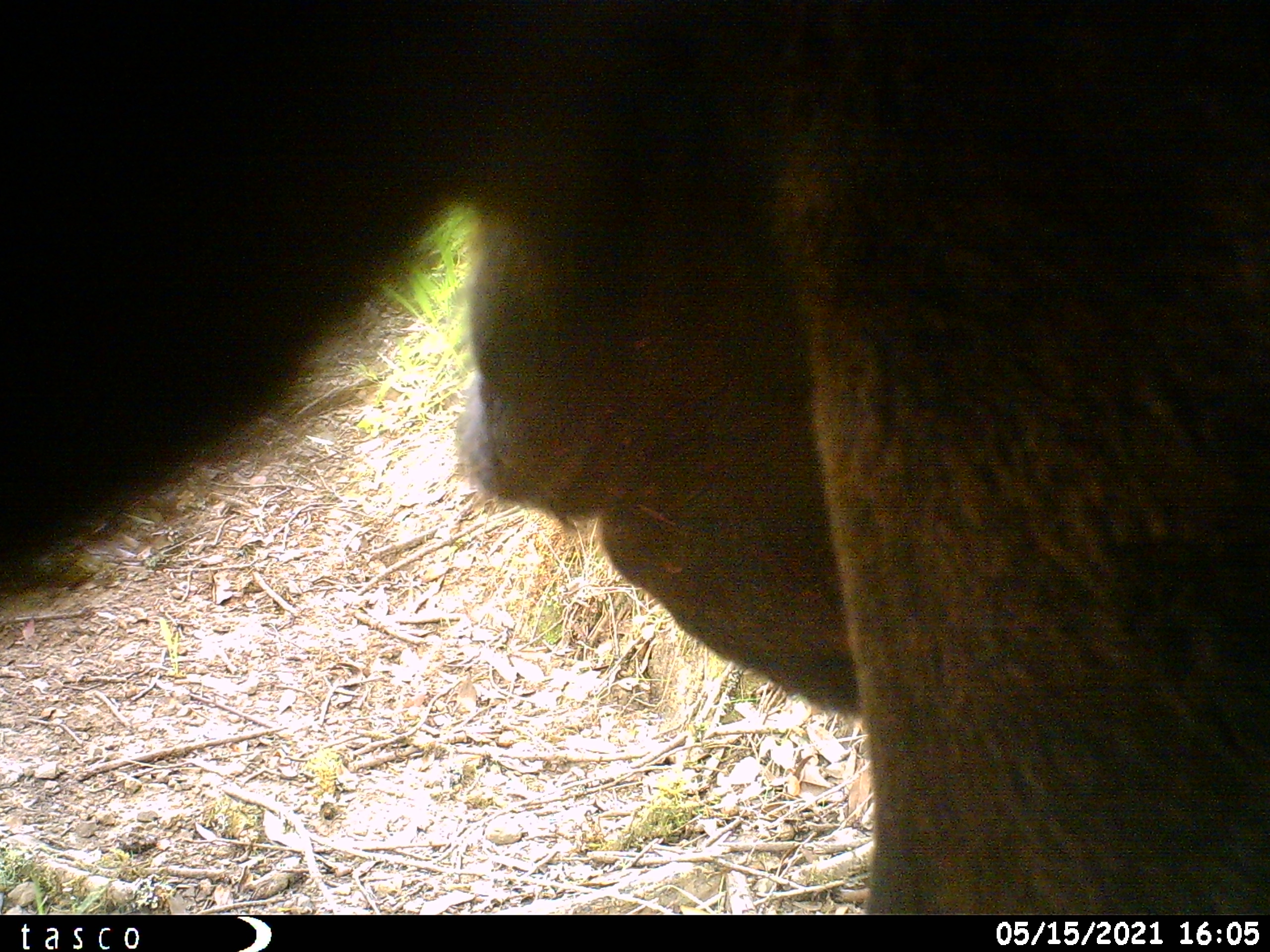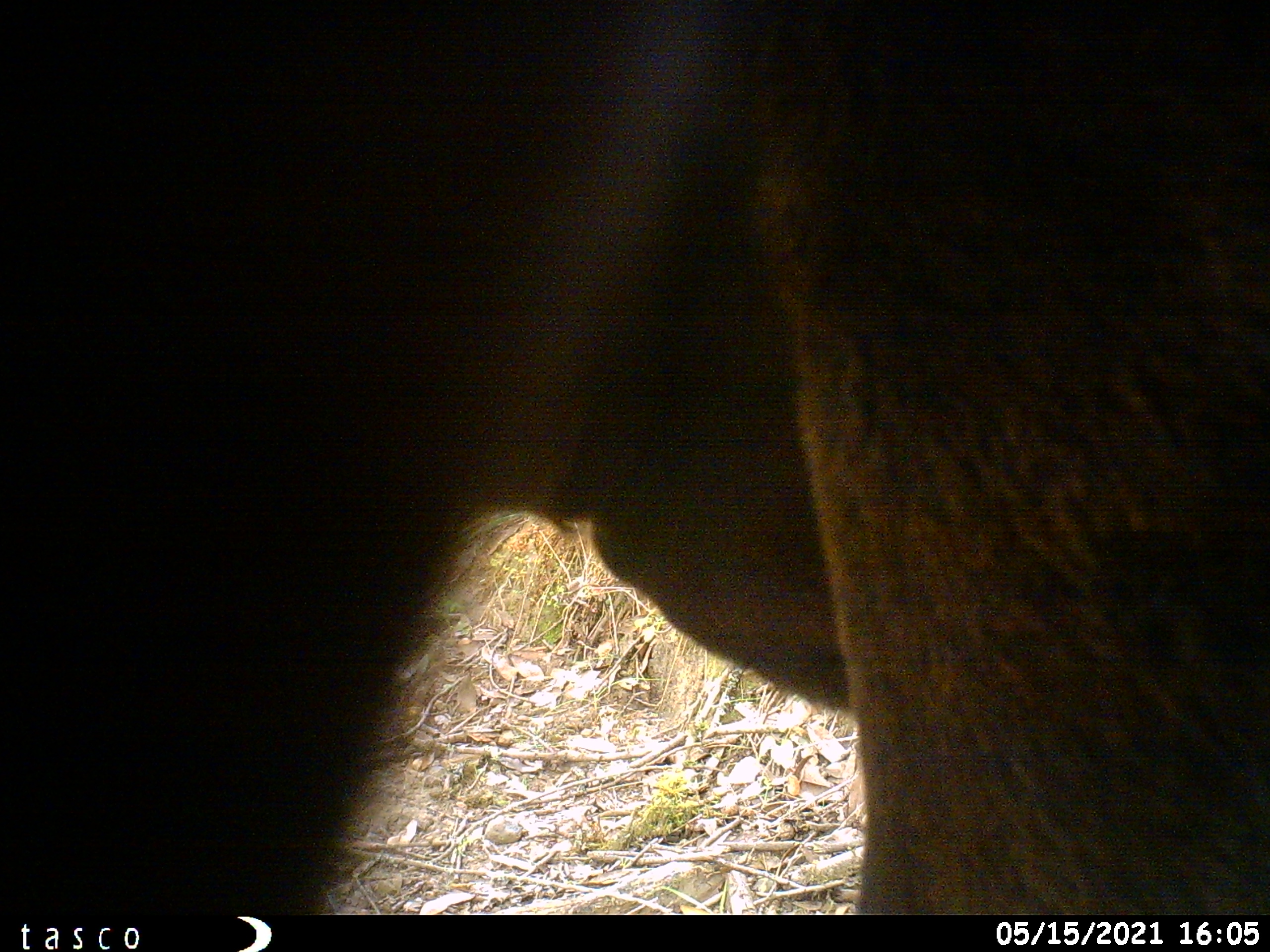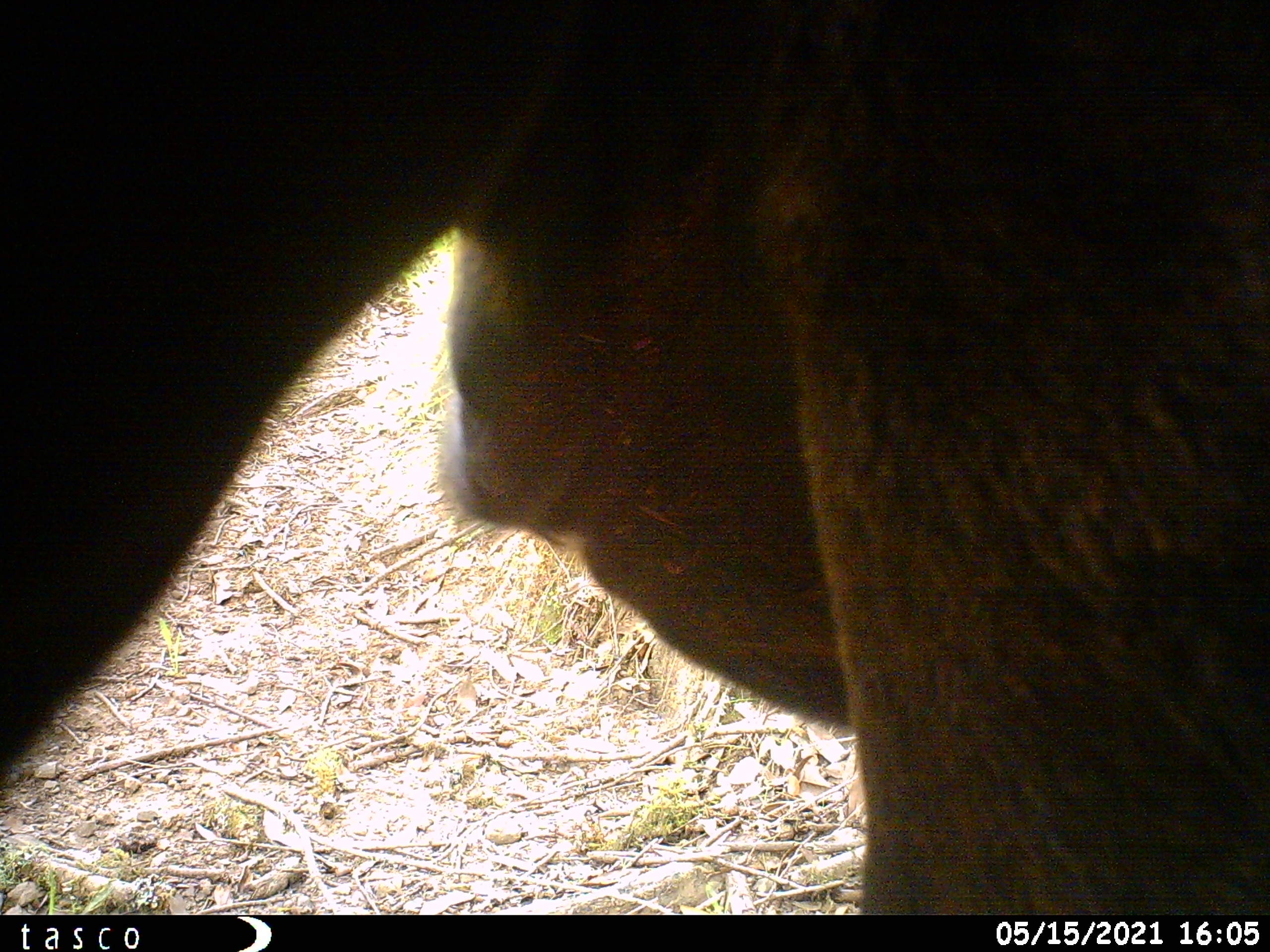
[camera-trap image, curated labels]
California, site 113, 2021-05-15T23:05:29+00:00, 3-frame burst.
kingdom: Animalia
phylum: Chordata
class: Mammalia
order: Artiodactyla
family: Bovidae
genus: Bos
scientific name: Bos taurus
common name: domestic cattle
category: cattle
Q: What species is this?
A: Cattle (domestic cattle) (Bos taurus).